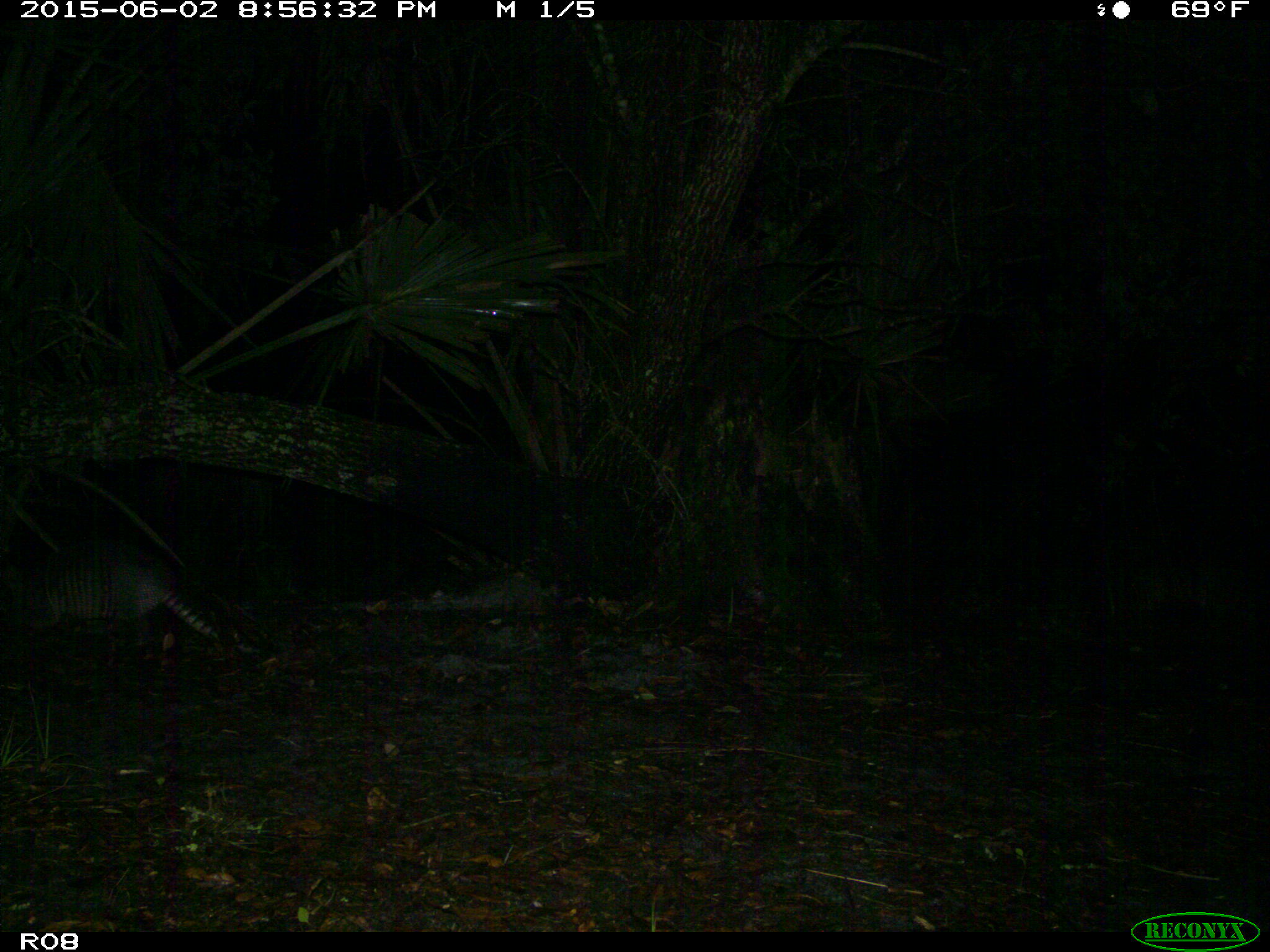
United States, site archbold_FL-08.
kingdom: Animalia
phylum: Chordata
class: Mammalia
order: Cingulata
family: Dasypodidae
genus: Dasypus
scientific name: Dasypus novemcinctus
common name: nine-banded armadillo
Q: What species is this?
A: Dasypus novemcinctus (nine-banded armadillo).